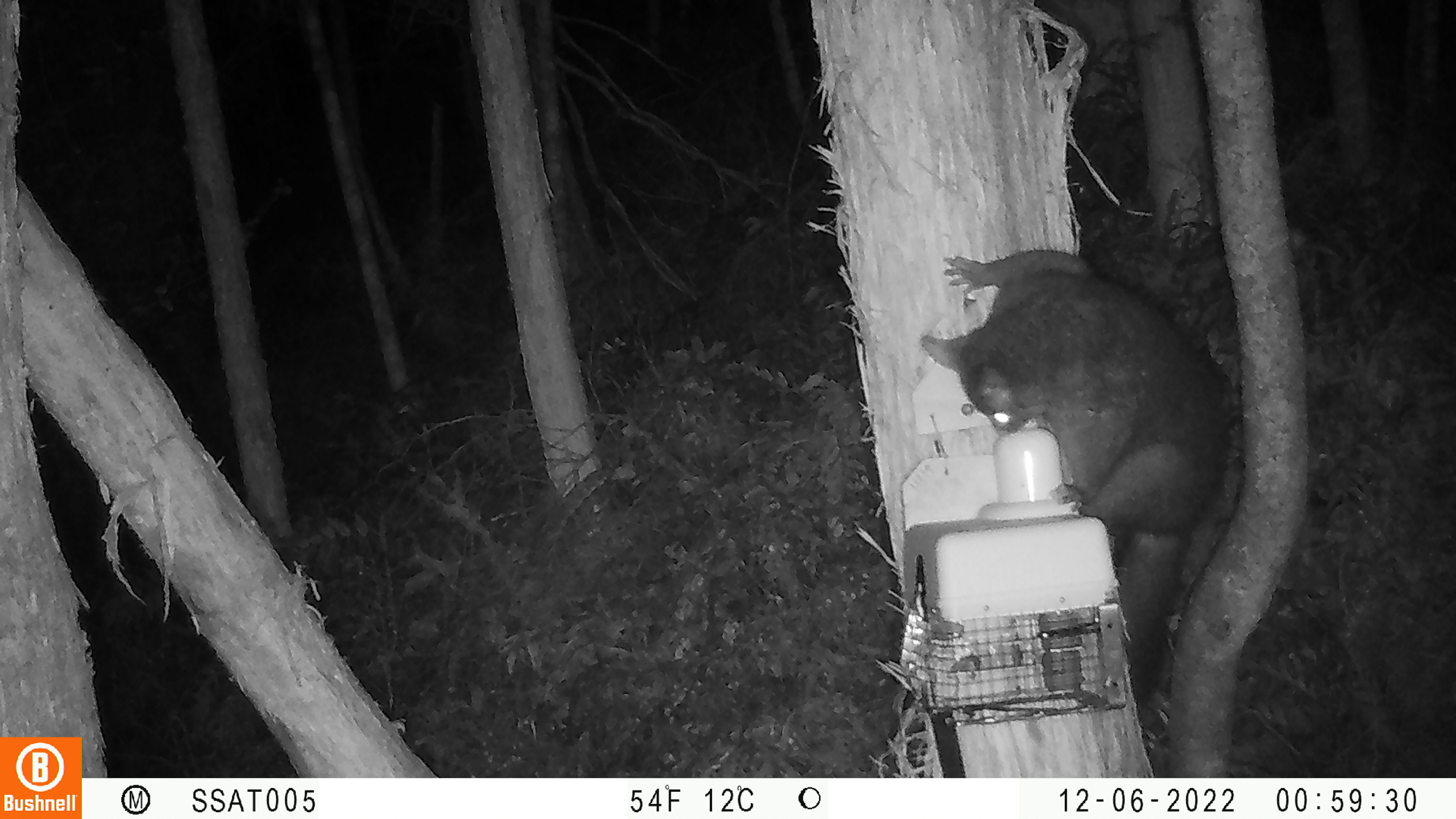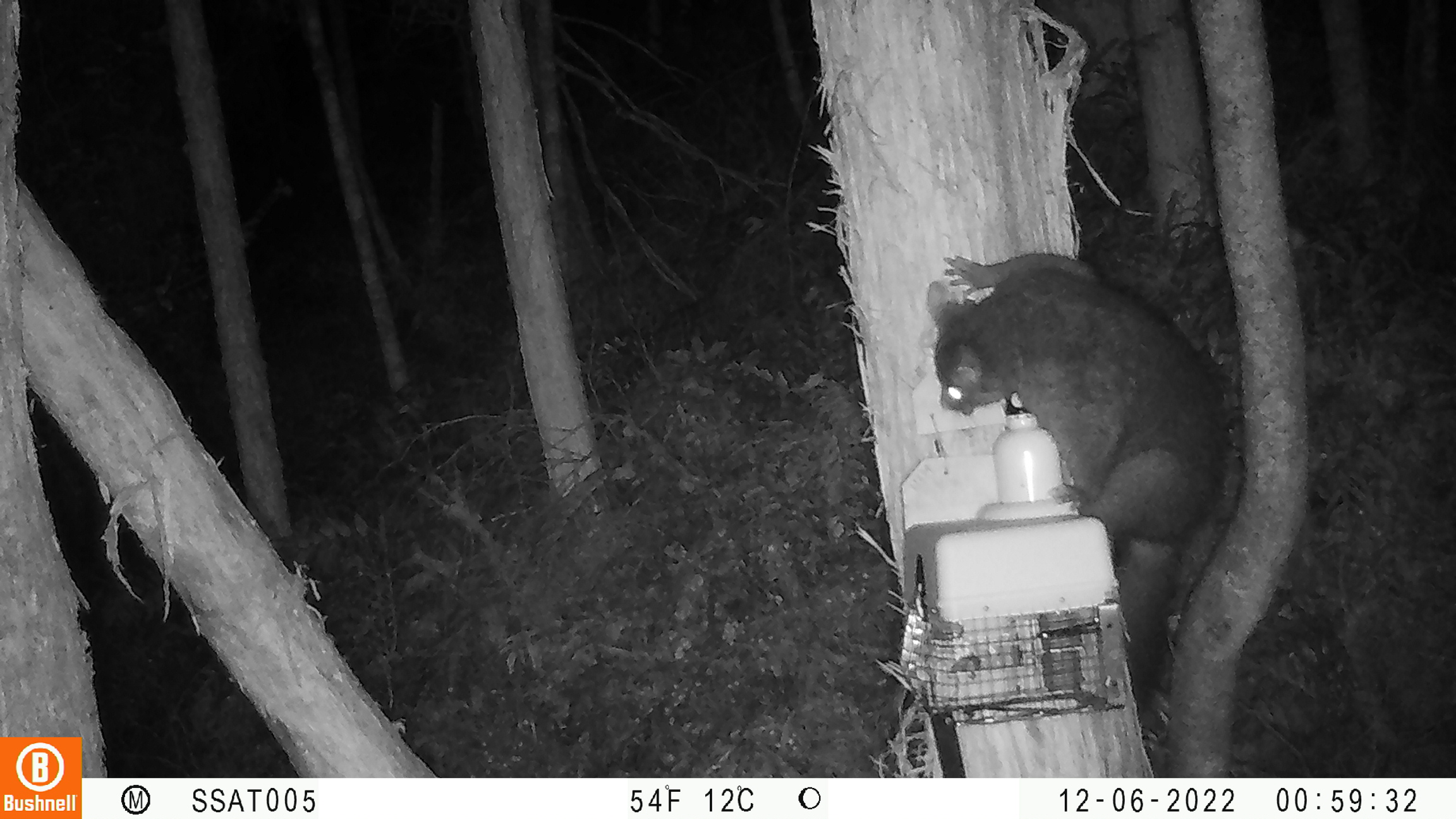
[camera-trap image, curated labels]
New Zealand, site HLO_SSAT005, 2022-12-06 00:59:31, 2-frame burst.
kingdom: Animalia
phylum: Chordata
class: Mammalia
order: Diprotodontia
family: Phalangeridae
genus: Trichosurus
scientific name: Trichosurus vulpecula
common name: common brushtail possum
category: possum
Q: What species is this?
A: Possum (common brushtail possum) (Trichosurus vulpecula).